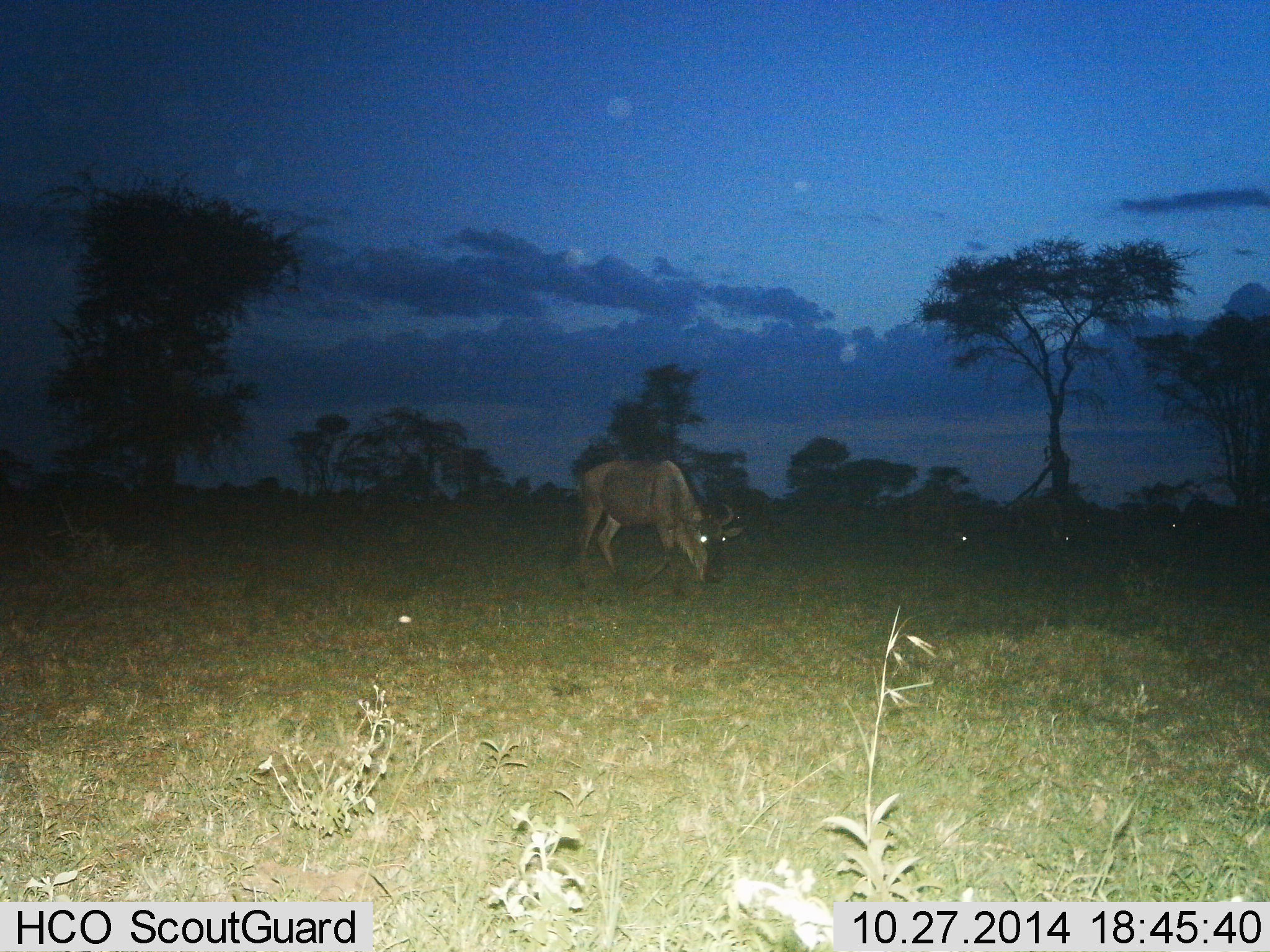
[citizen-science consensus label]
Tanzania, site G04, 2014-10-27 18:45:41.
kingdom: Animalia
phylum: Chordata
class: Mammalia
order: Artiodactyla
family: Bovidae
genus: Connochaetes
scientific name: Connochaetes taurinus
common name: blue wildebeest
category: wildebeest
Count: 4.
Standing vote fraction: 30%.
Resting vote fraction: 0%.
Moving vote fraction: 20%.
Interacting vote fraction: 0%.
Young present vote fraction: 0%.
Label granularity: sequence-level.